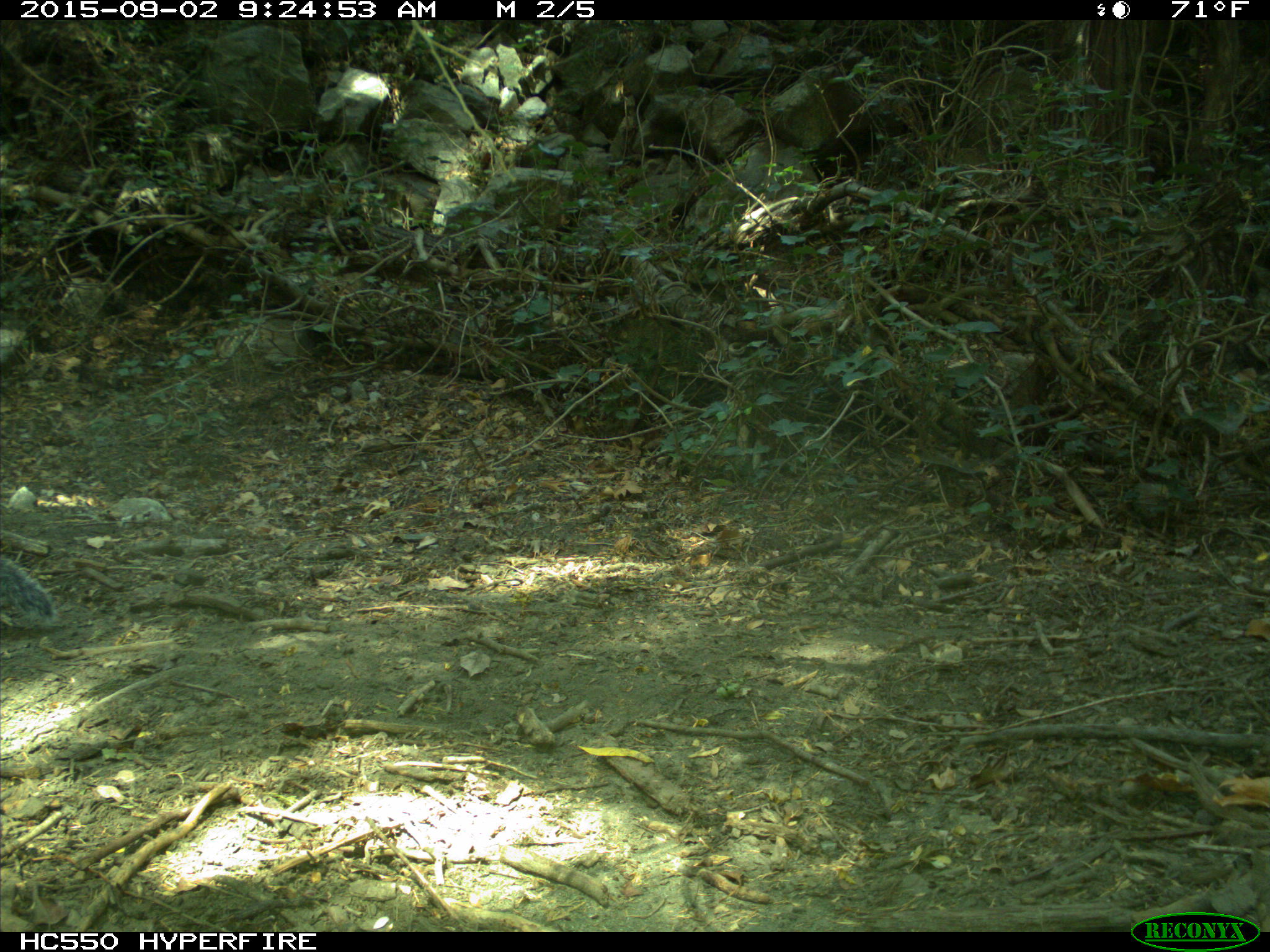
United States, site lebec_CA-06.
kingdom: Animalia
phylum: Chordata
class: Mammalia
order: Rodentia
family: Sciuridae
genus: Sciurus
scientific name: Sciurus carolinensis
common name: eastern gray squirrel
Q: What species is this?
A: Sciurus carolinensis (eastern gray squirrel).